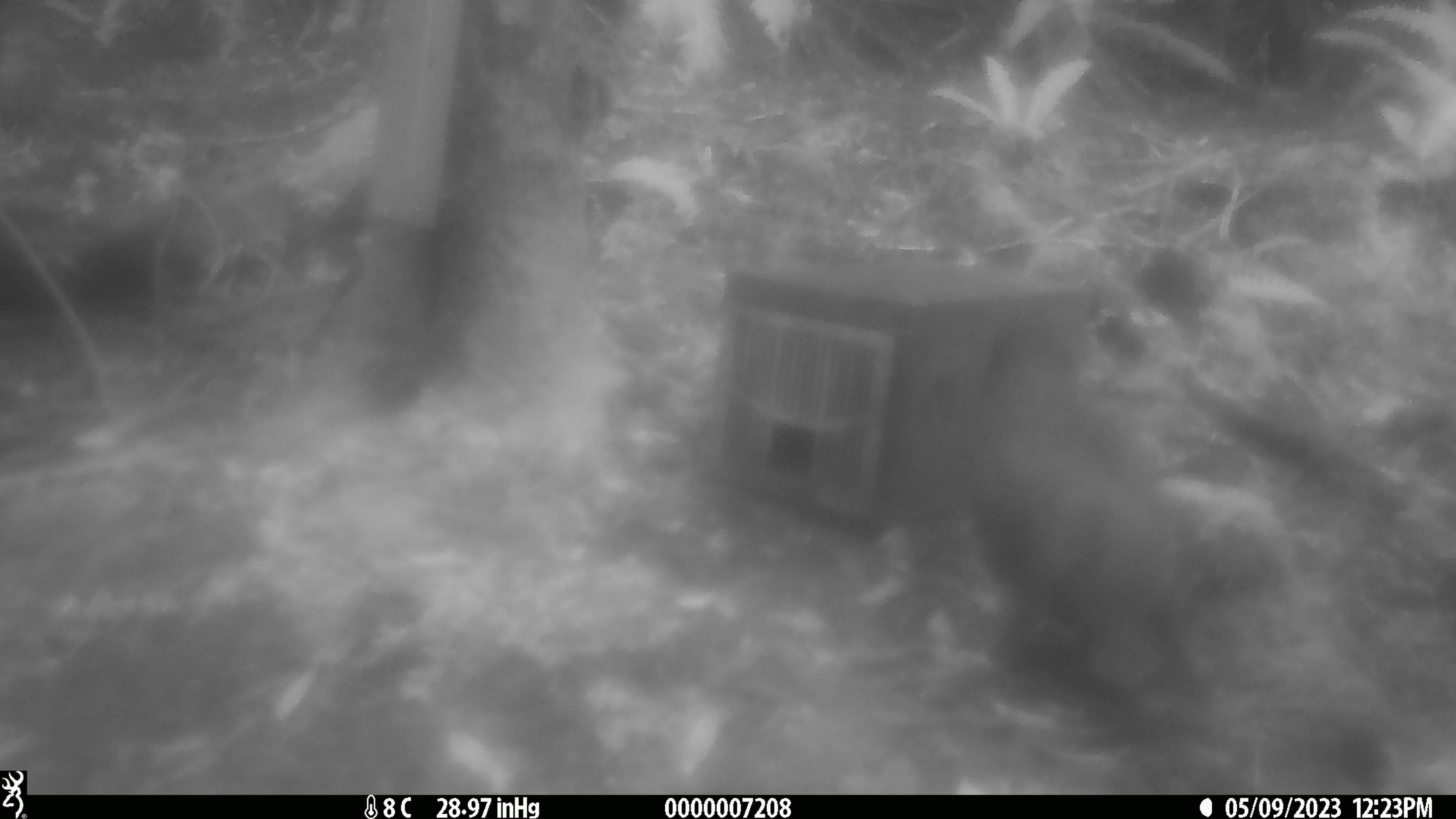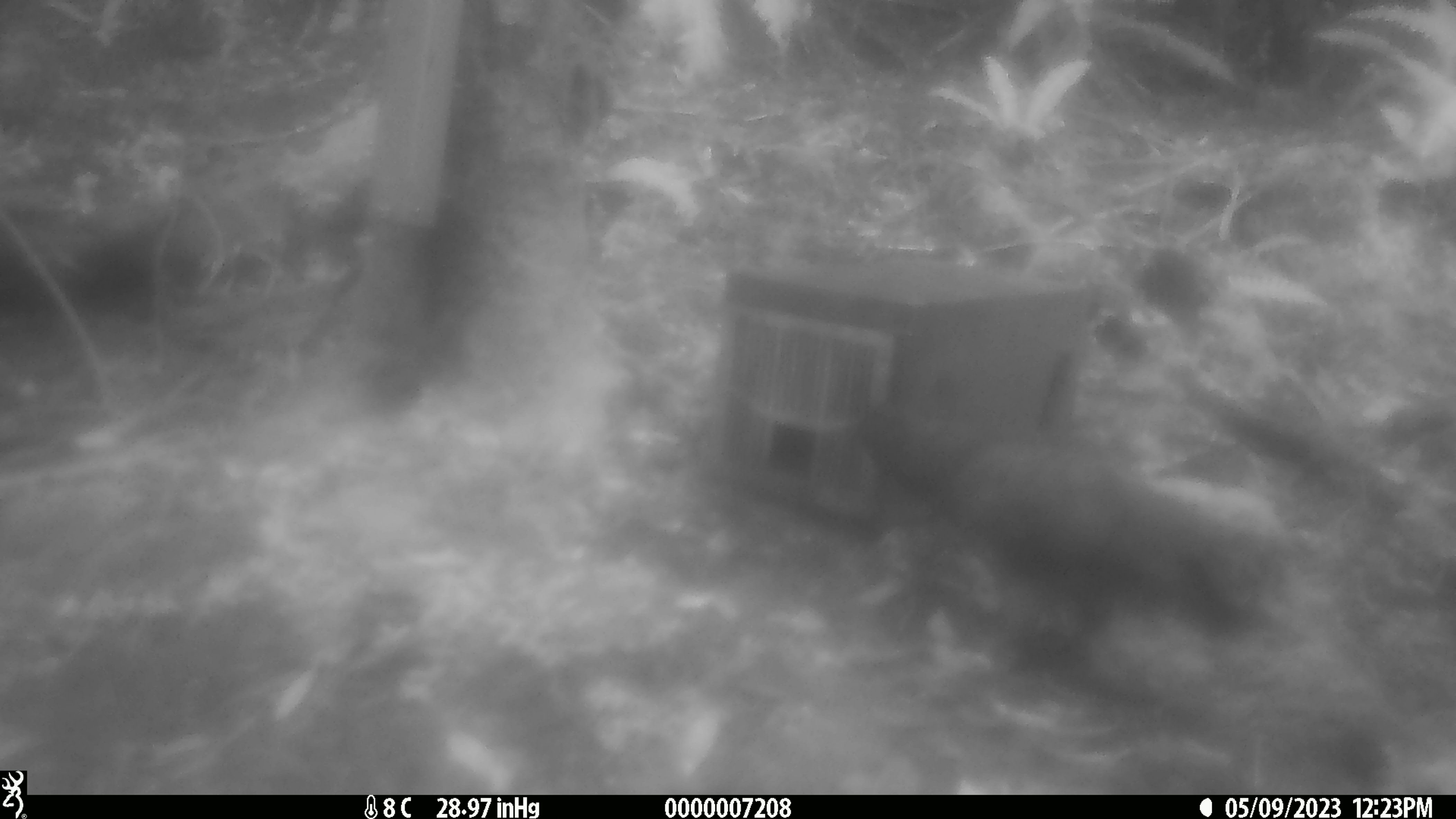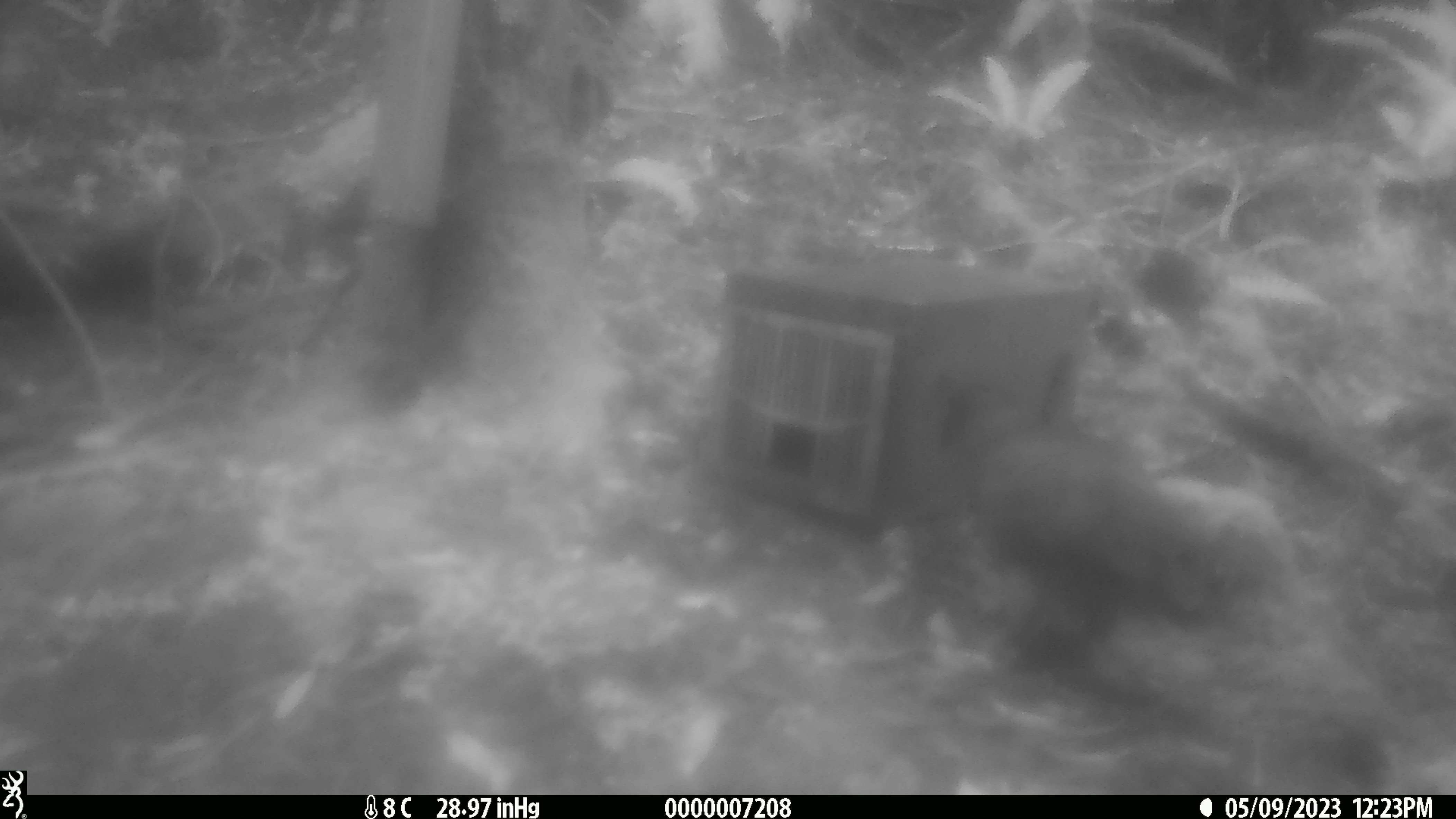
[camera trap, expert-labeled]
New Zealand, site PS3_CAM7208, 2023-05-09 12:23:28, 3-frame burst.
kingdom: Animalia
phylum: Chordata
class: Aves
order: Psittaciformes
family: Strigopidae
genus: Nestor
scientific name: Nestor notabilis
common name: kea